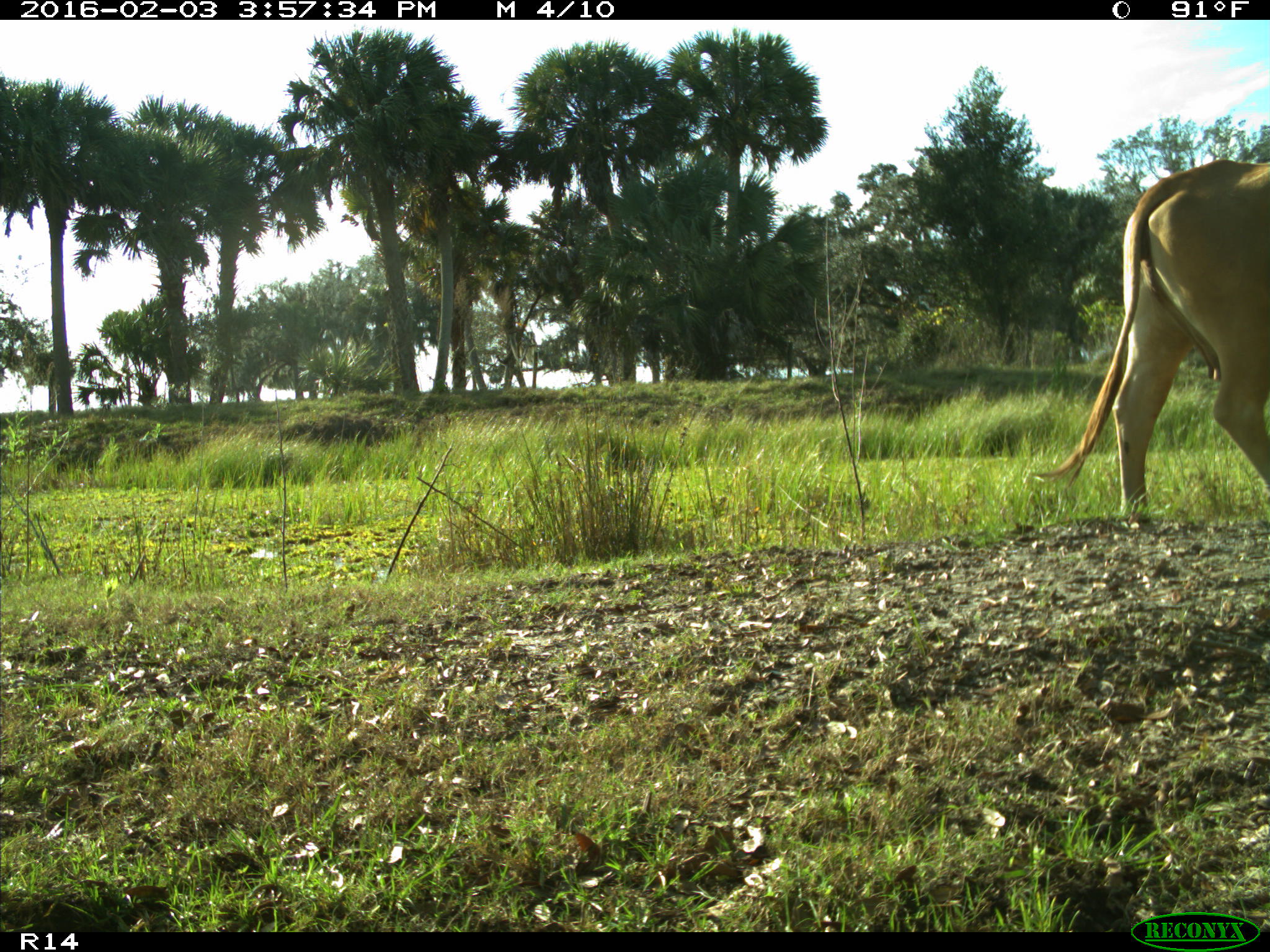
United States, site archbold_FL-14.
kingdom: Animalia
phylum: Chordata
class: Mammalia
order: Artiodactyla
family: Bovidae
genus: Bos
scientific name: Bos taurus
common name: domestic cow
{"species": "Bos taurus (domestic cow)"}